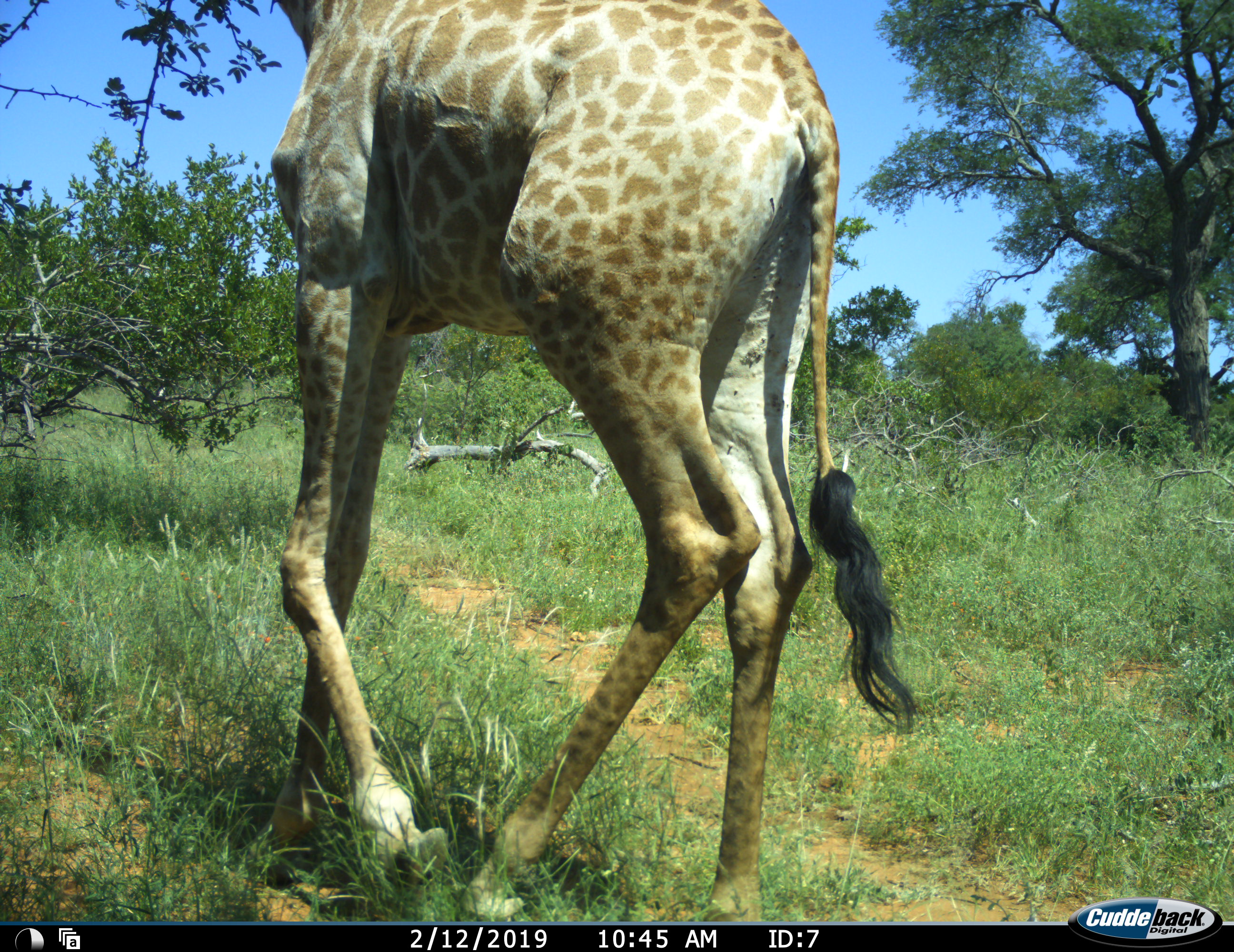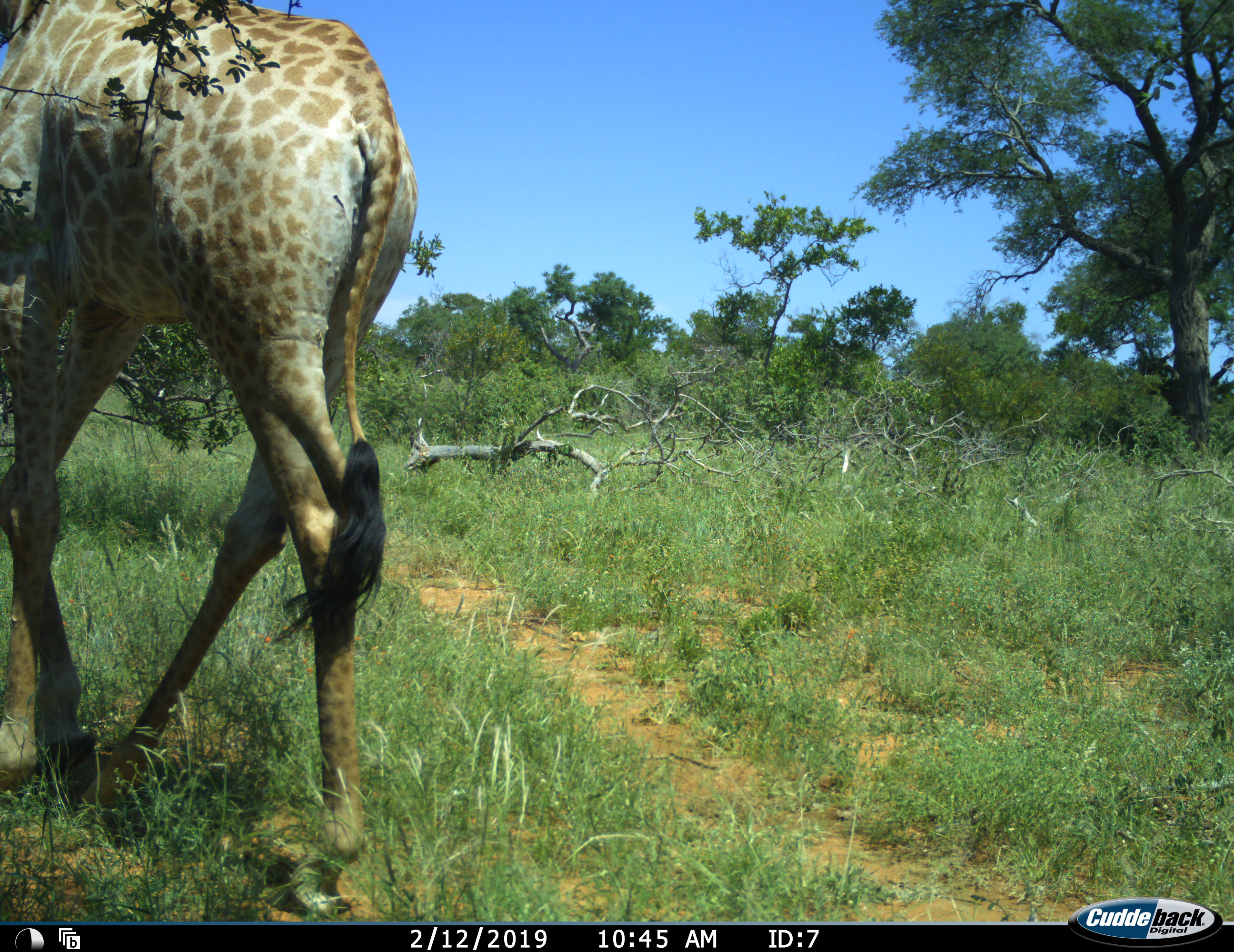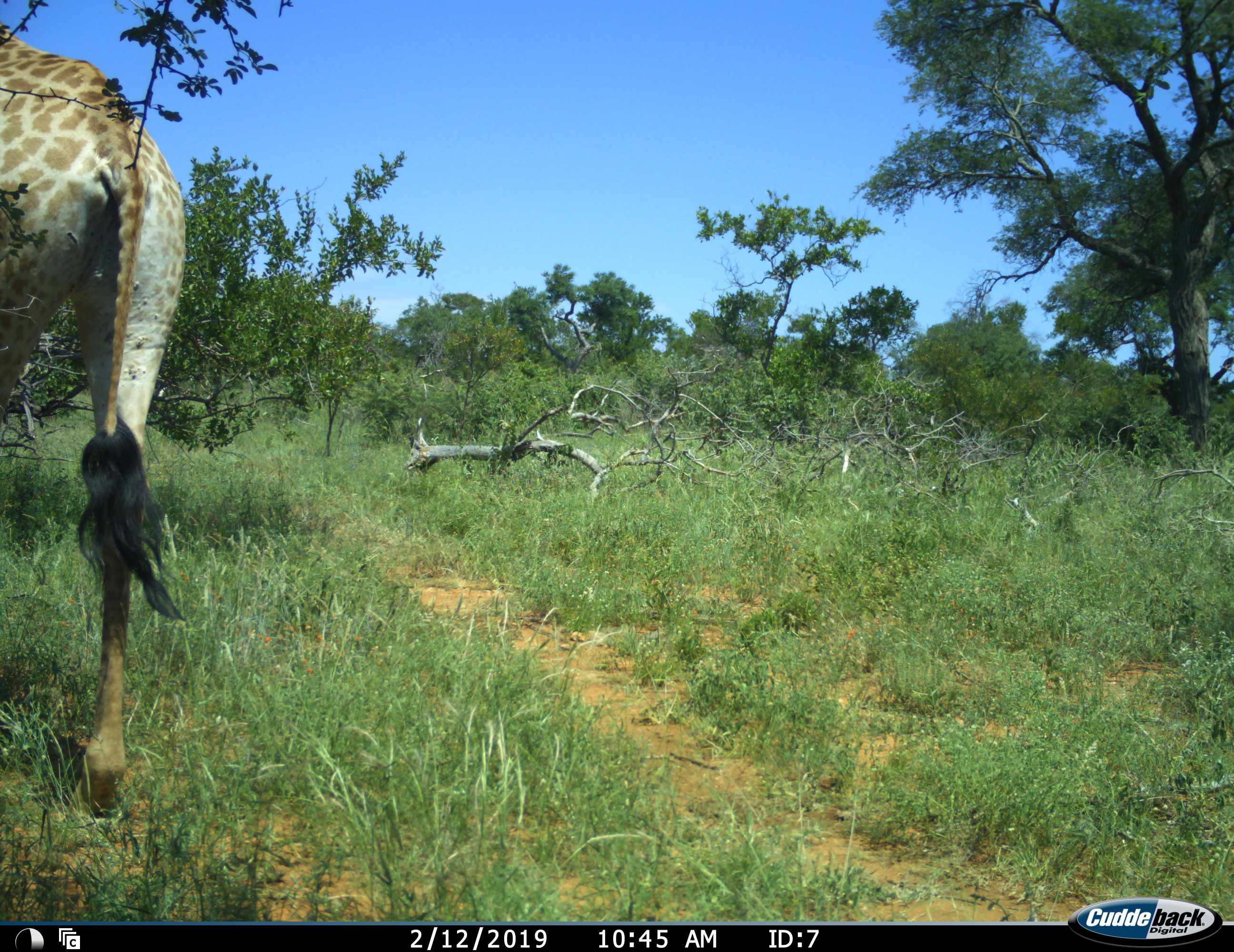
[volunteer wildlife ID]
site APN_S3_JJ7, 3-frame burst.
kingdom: Animalia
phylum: Chordata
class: Mammalia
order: Artiodactyla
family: Giraffidae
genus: Giraffa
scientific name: Giraffa camelopardalis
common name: giraffe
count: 1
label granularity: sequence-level